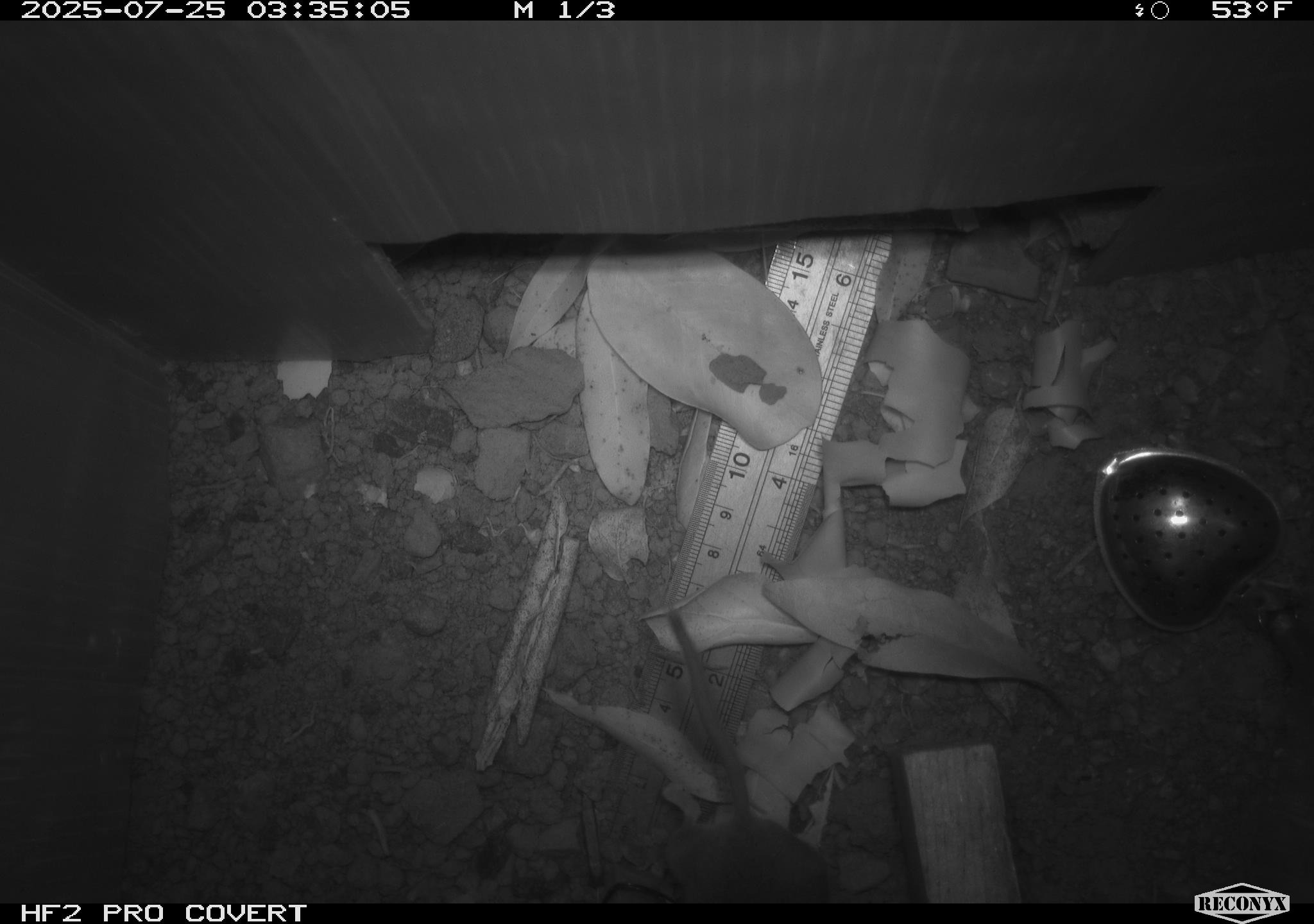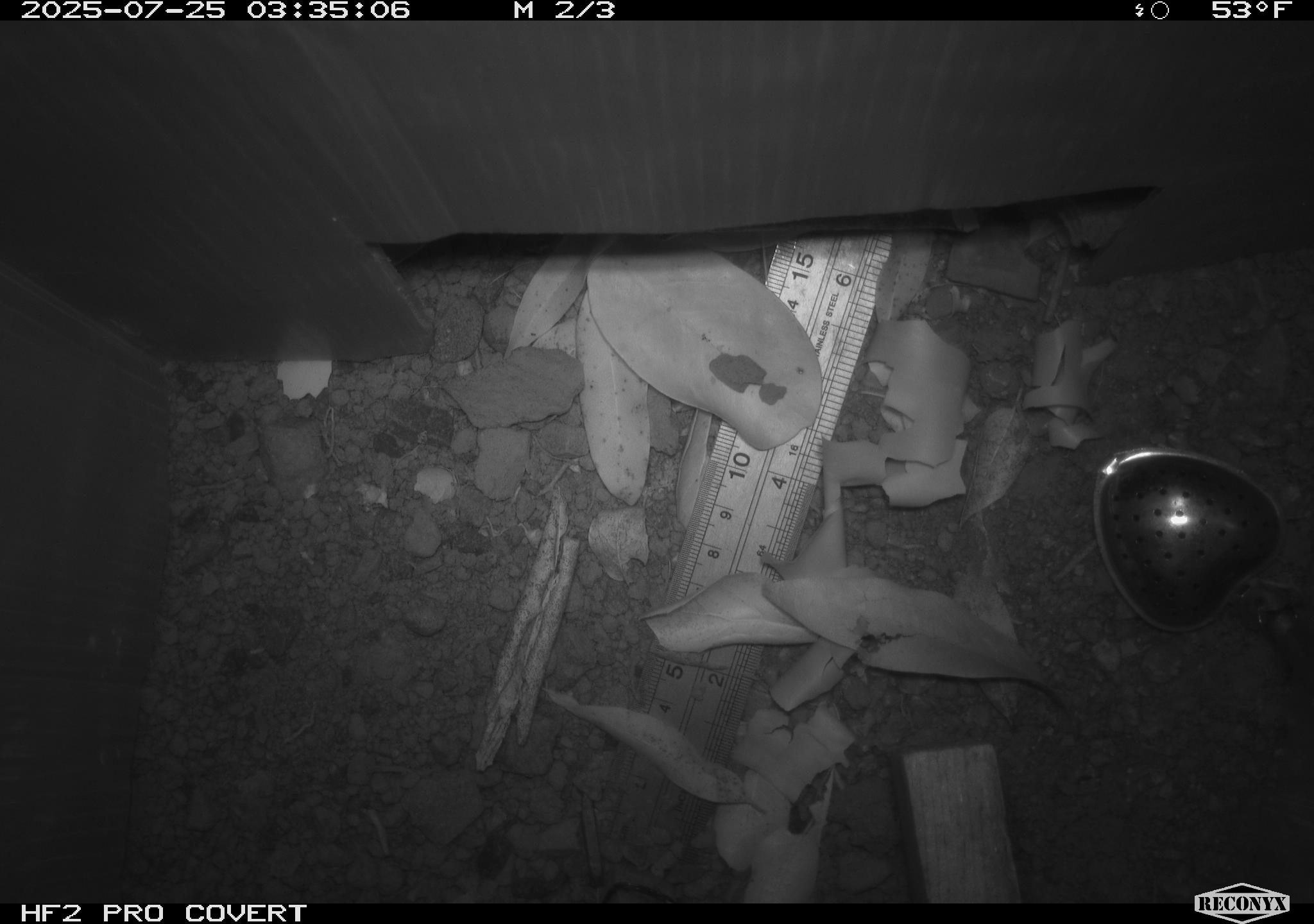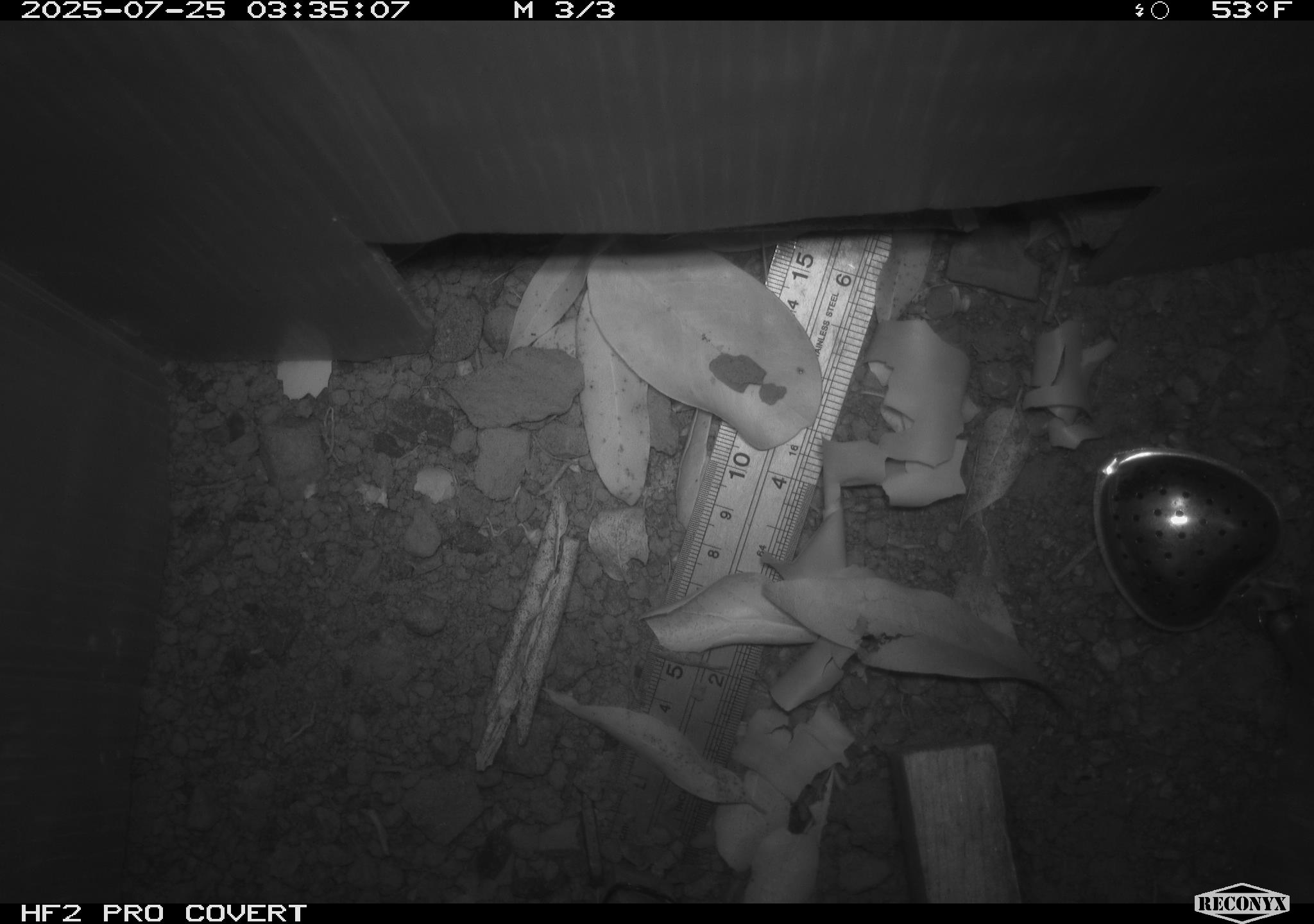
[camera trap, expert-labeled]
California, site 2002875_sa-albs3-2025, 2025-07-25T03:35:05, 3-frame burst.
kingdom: Animalia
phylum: Chordata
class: Mammalia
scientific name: Mammalia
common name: small mammal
Small mammal (Mammalia).